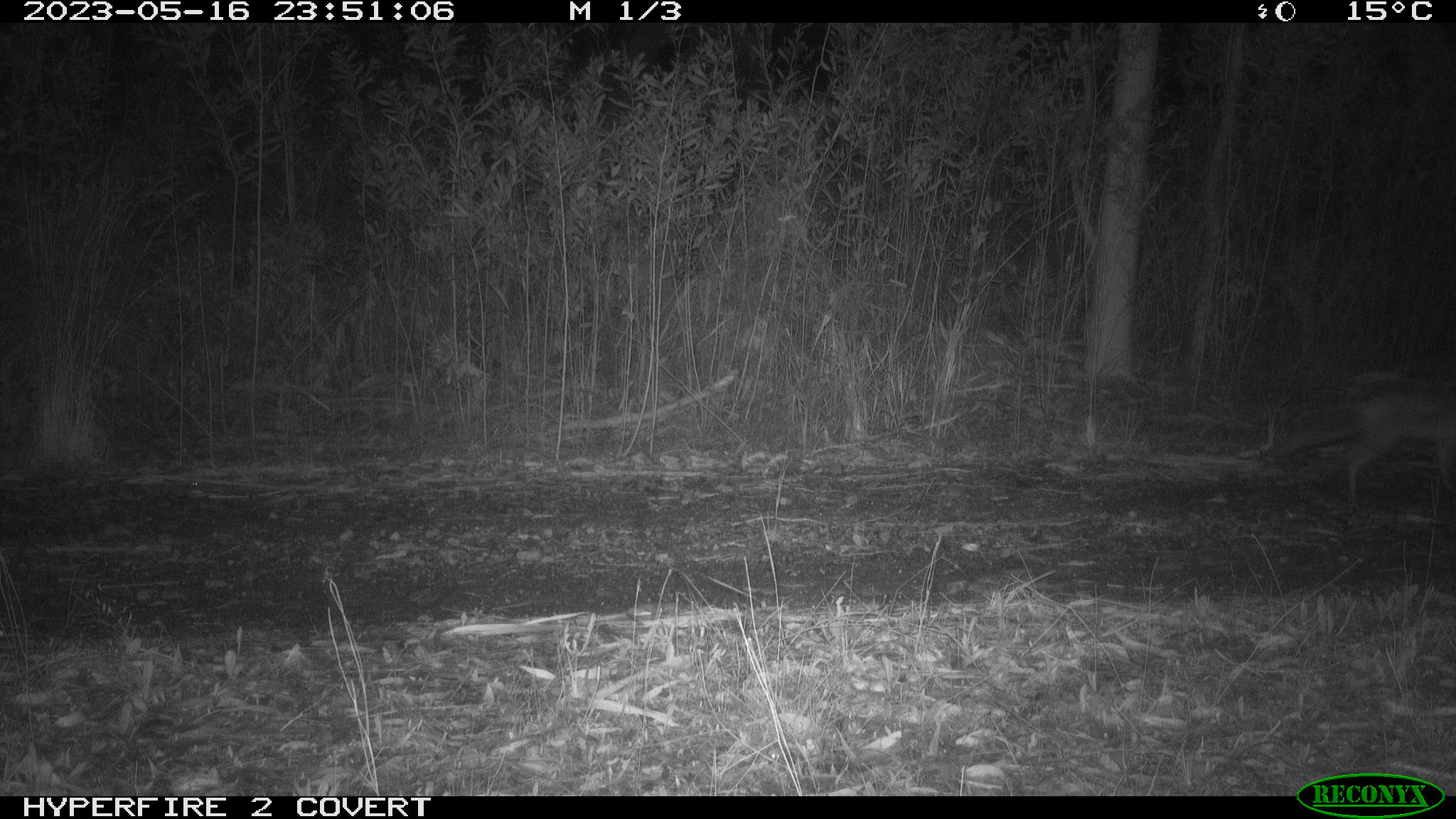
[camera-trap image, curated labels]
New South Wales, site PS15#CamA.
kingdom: Animalia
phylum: Chordata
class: Mammalia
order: Carnivora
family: Canidae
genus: Vulpes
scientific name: Vulpes vulpes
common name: red fox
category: fox